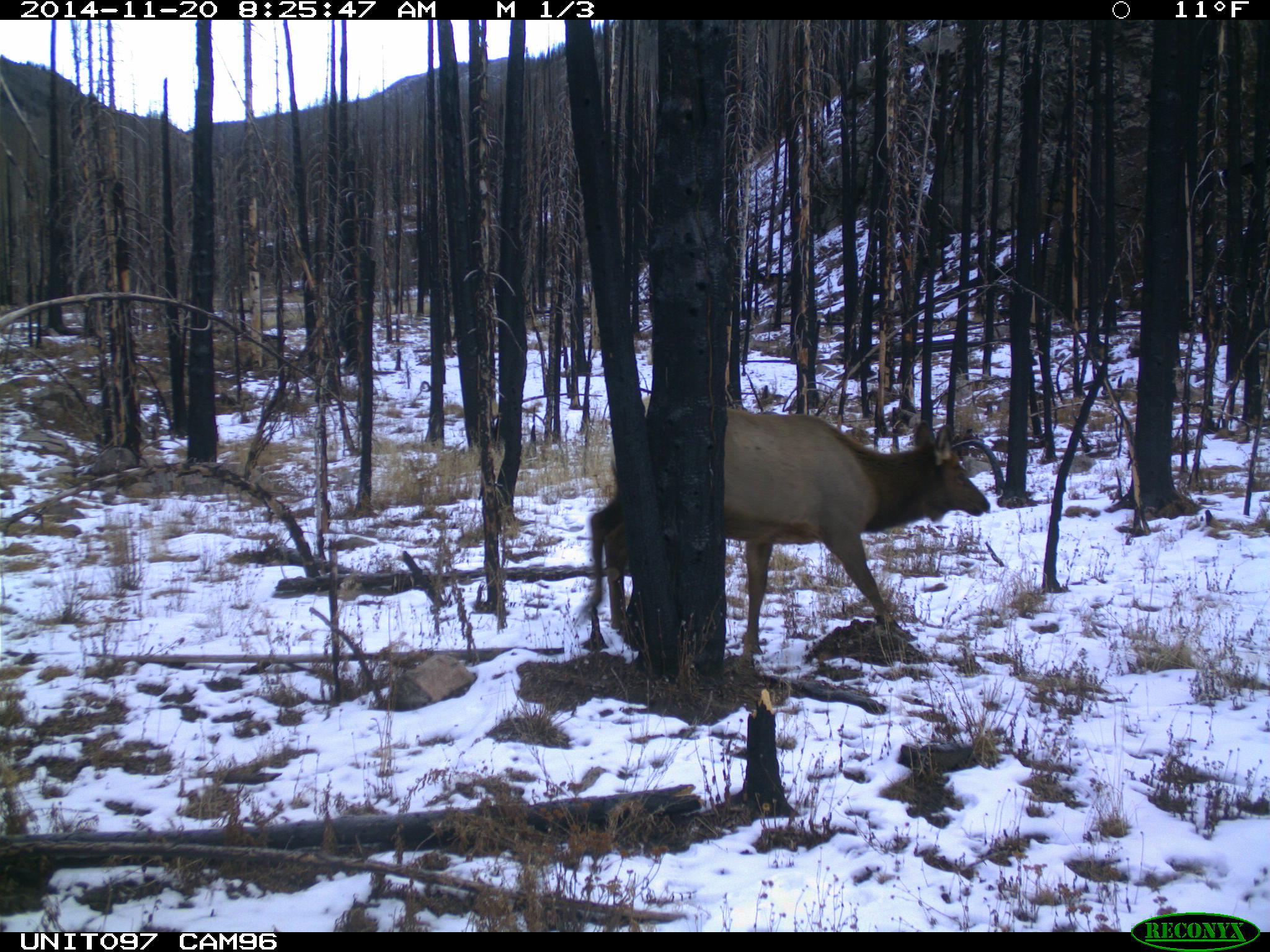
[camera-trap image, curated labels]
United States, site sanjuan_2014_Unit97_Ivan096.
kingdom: Animalia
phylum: Chordata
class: Mammalia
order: Artiodactyla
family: Cervidae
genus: Cervus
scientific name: Cervus elaphus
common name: red deer